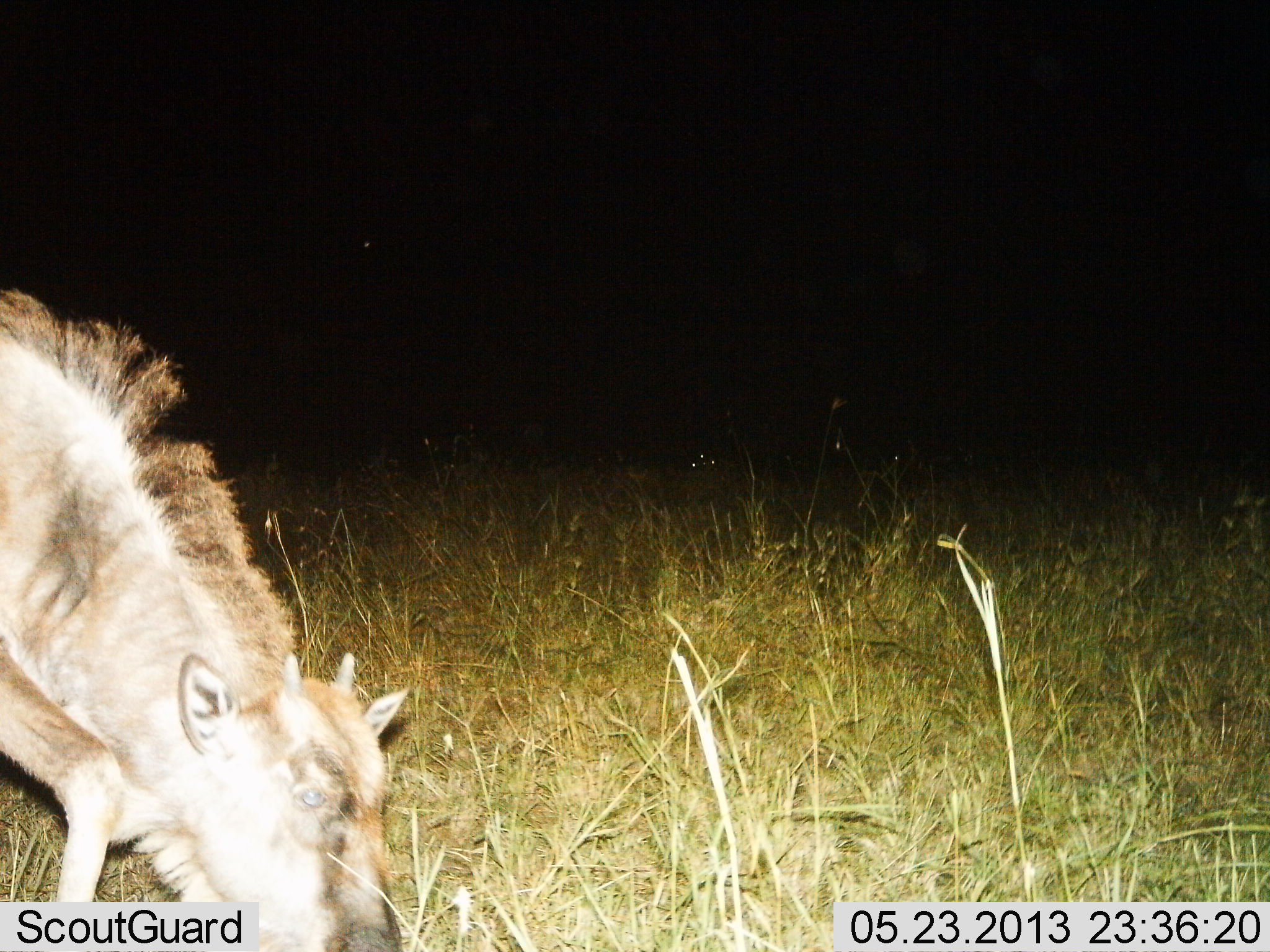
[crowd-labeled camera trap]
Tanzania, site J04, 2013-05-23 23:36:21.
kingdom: Animalia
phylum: Chordata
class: Mammalia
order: Artiodactyla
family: Bovidae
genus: Connochaetes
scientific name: Connochaetes taurinus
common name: blue wildebeest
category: wildebeest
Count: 1.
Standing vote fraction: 0%.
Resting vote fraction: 0%.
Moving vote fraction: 0%.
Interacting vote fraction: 0%.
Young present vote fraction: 50%.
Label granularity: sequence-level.